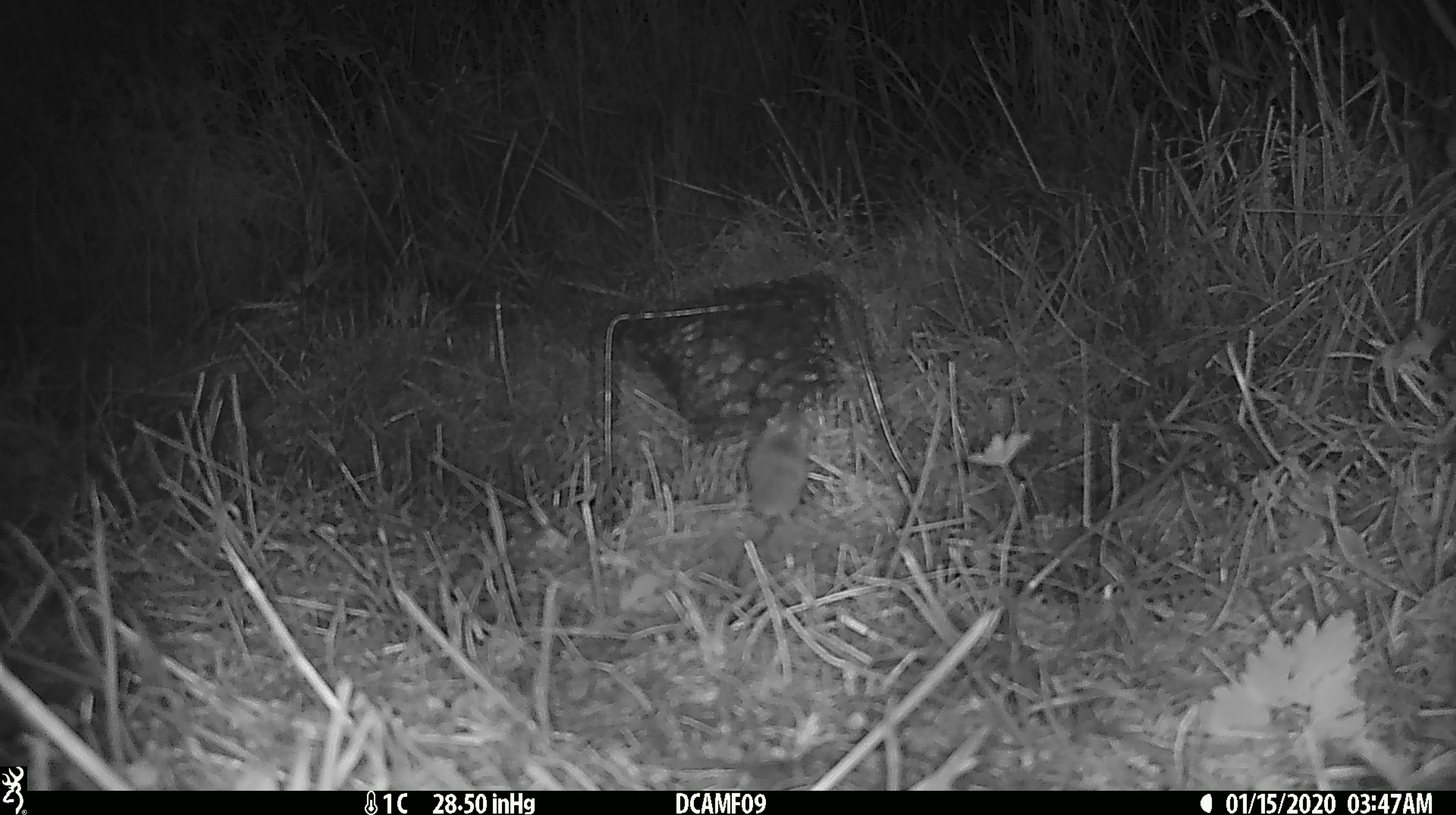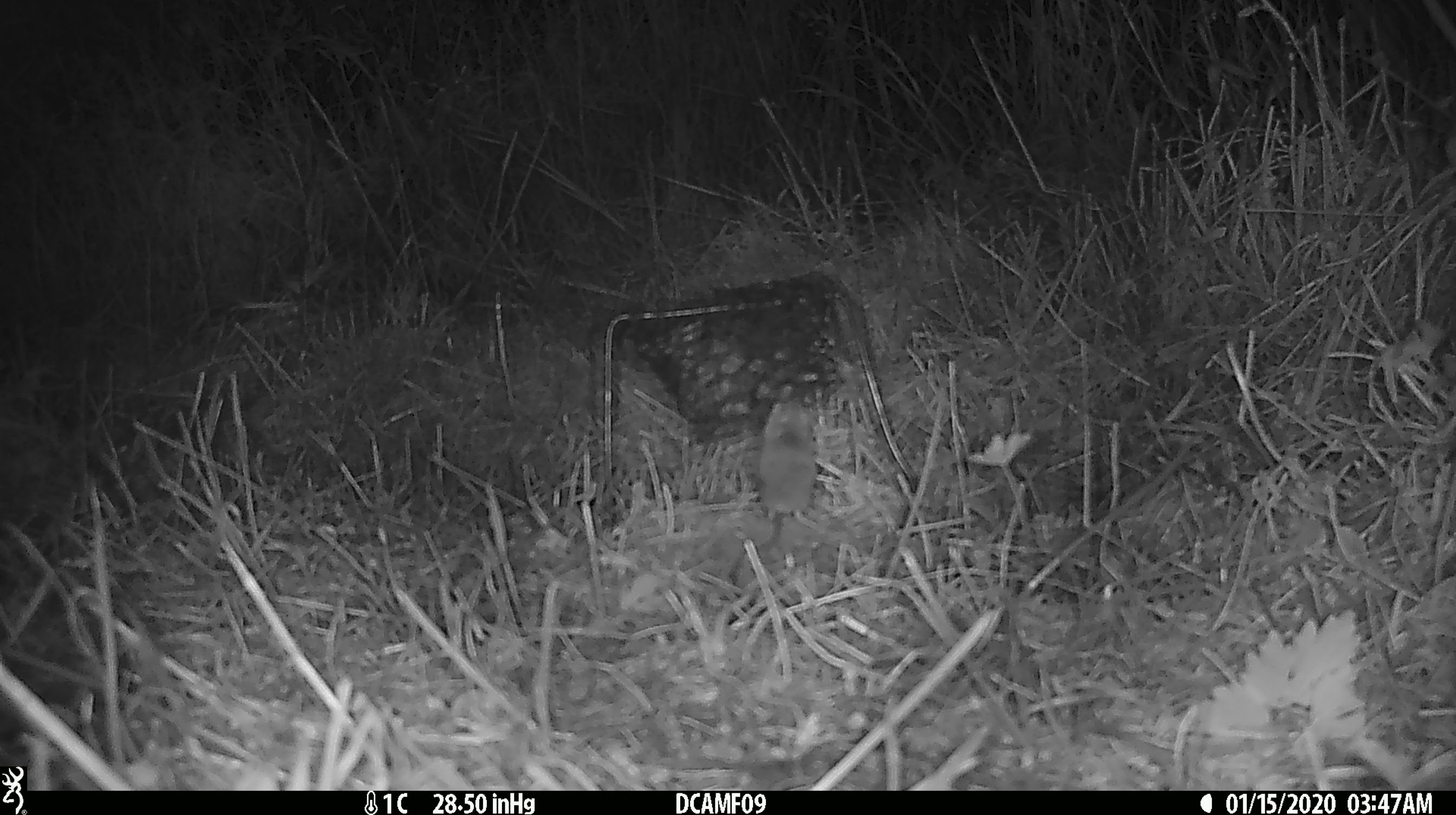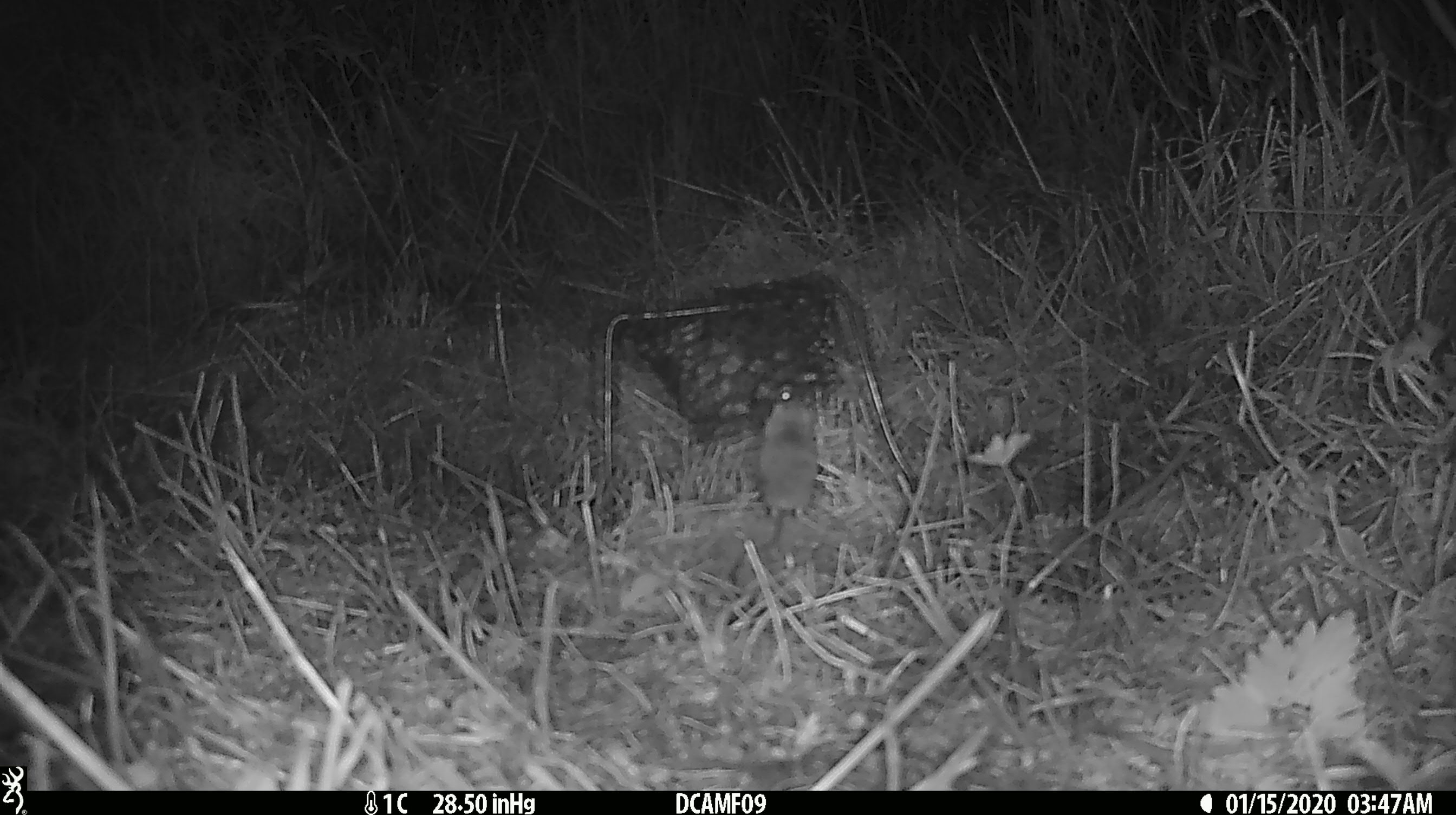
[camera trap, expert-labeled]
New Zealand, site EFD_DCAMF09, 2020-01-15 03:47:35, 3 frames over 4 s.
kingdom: Animalia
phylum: Chordata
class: Mammalia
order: Rodentia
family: Muridae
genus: Mus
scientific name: Mus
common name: mouse